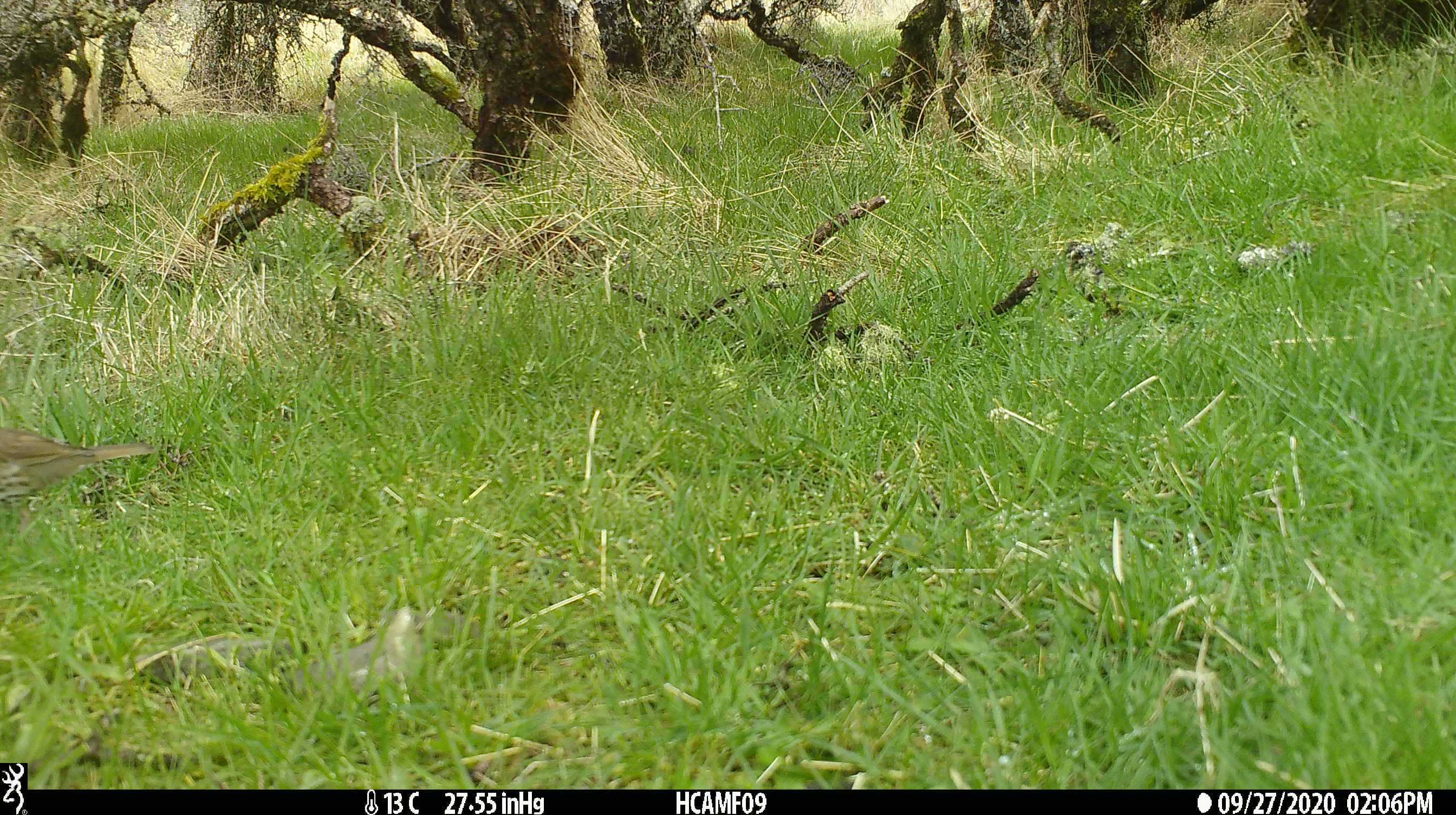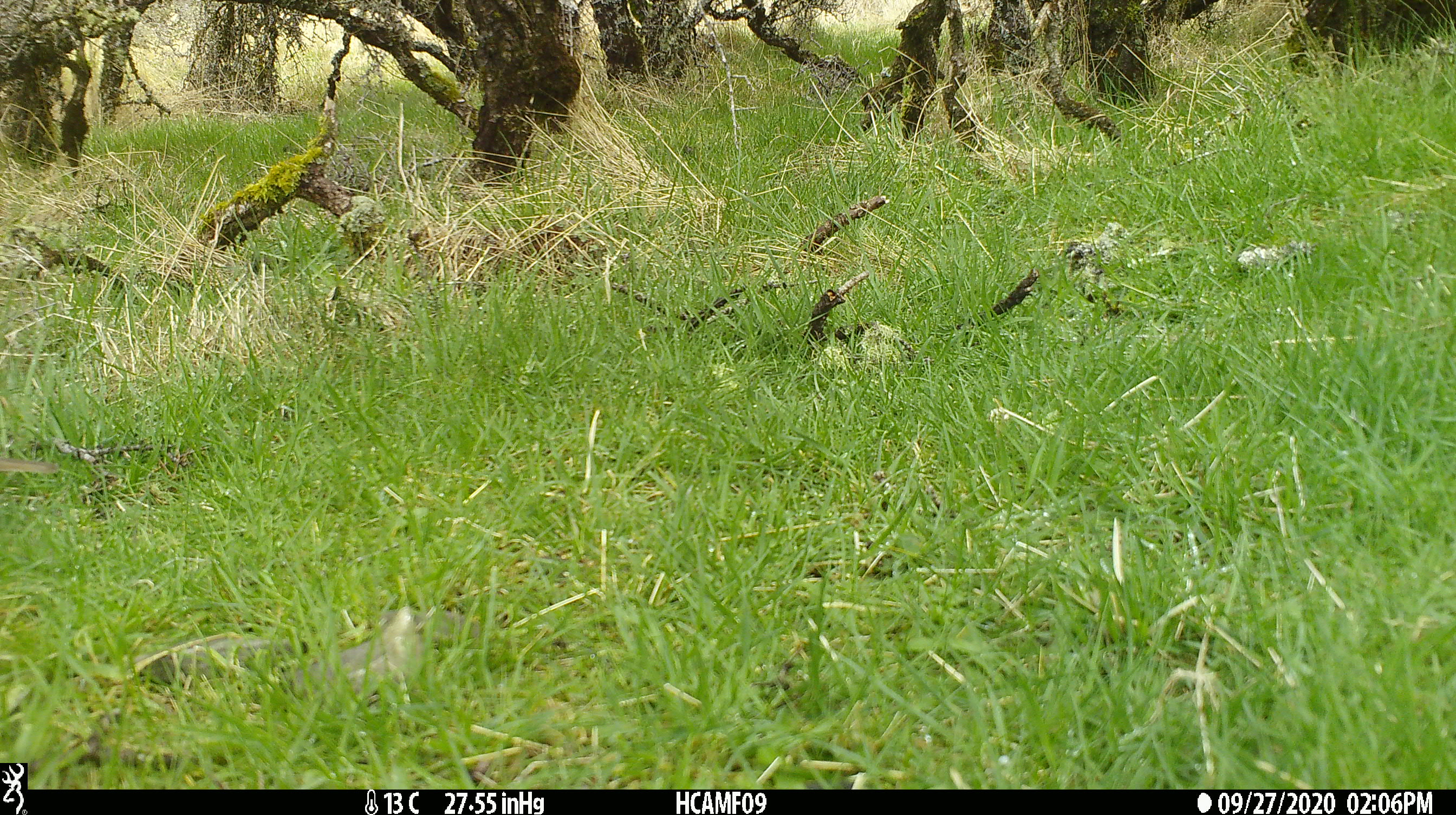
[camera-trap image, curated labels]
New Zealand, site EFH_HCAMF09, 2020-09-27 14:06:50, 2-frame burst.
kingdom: Animalia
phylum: Chordata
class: Aves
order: Passeriformes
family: Turdidae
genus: Turdus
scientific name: Turdus philomelos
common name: song thrush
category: thrush